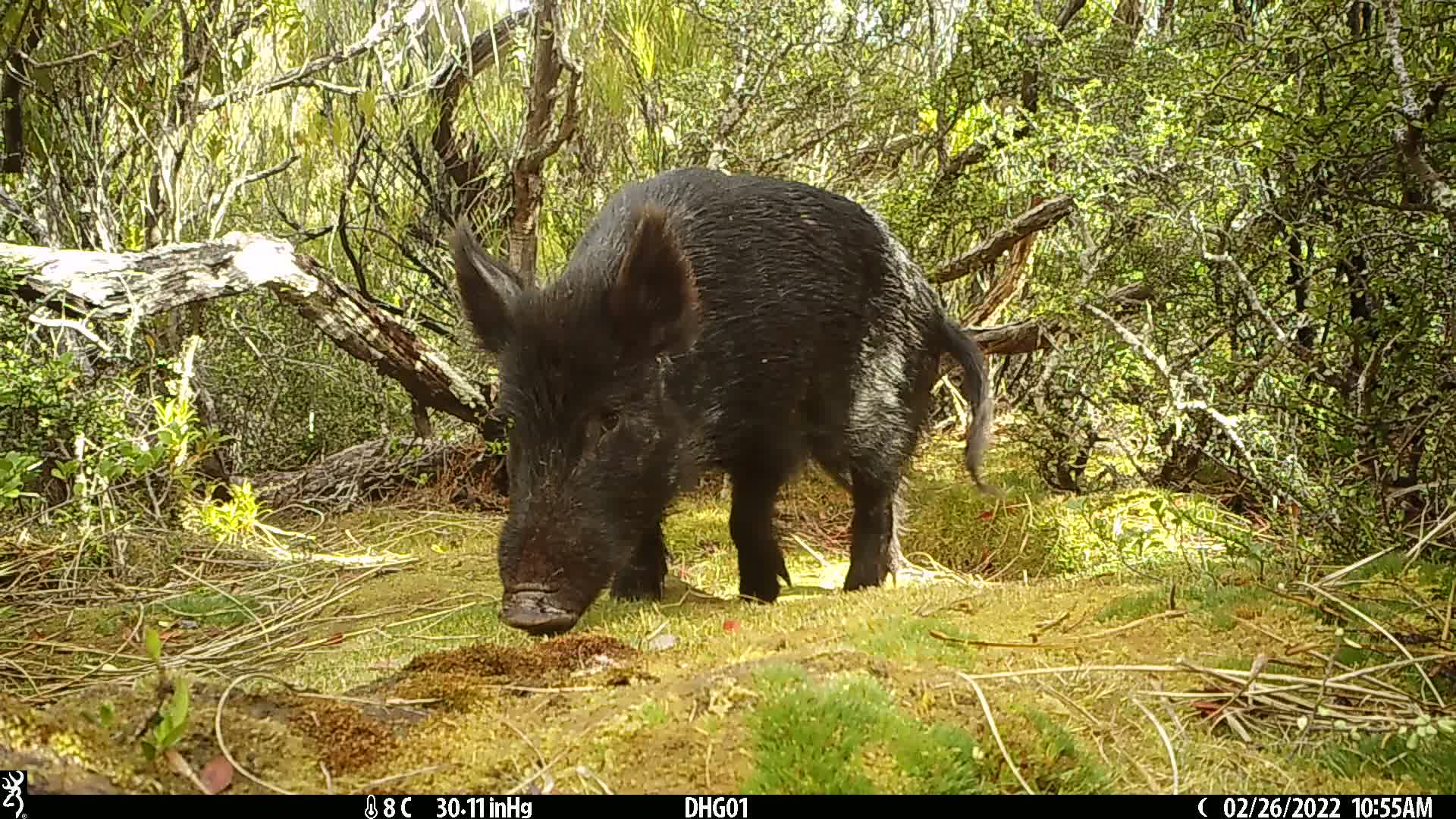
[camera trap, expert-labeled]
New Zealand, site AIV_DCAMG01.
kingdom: Animalia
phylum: Chordata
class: Mammalia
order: Artiodactyla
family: Suidae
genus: Sus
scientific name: Sus scrofa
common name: pig